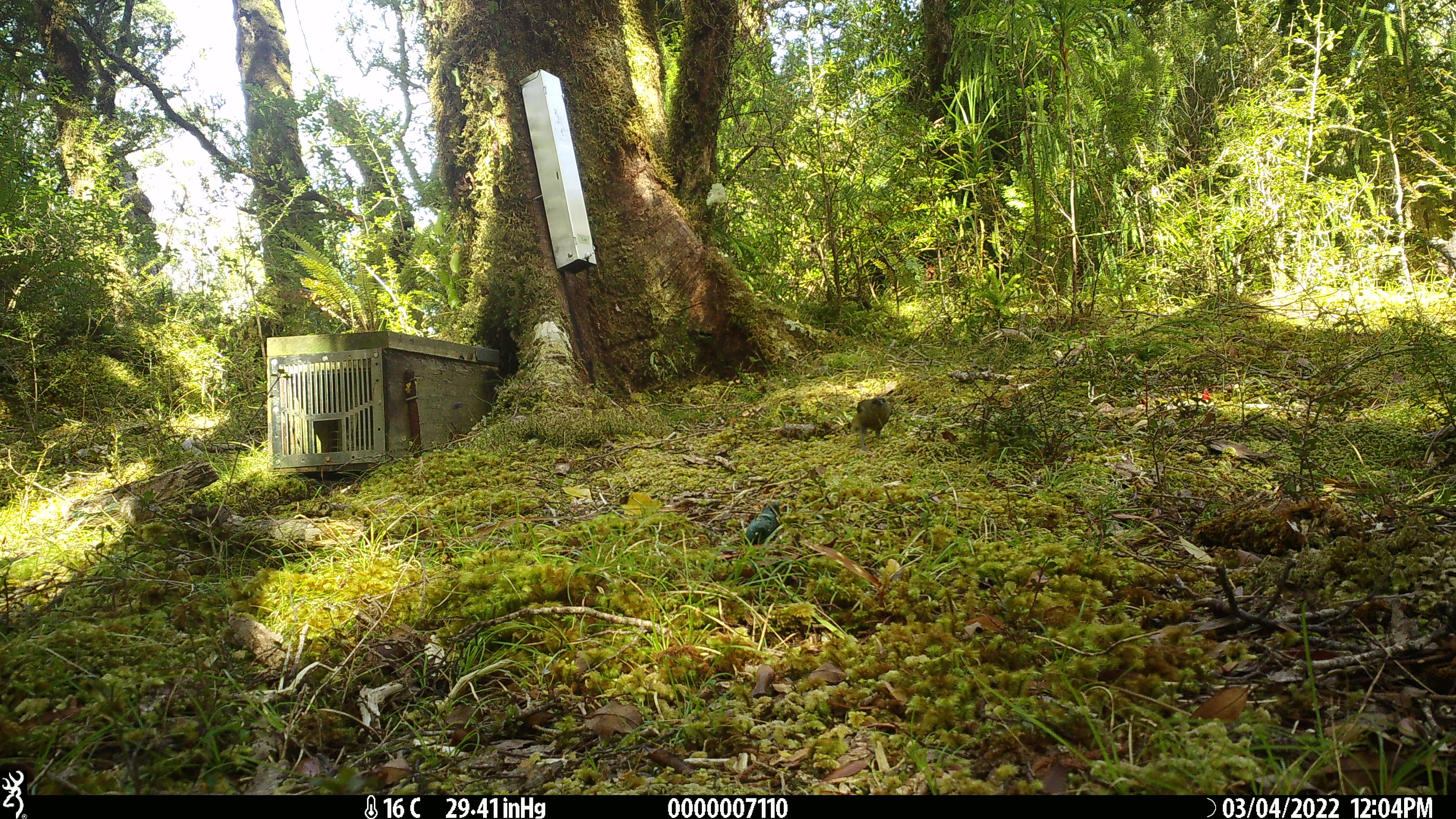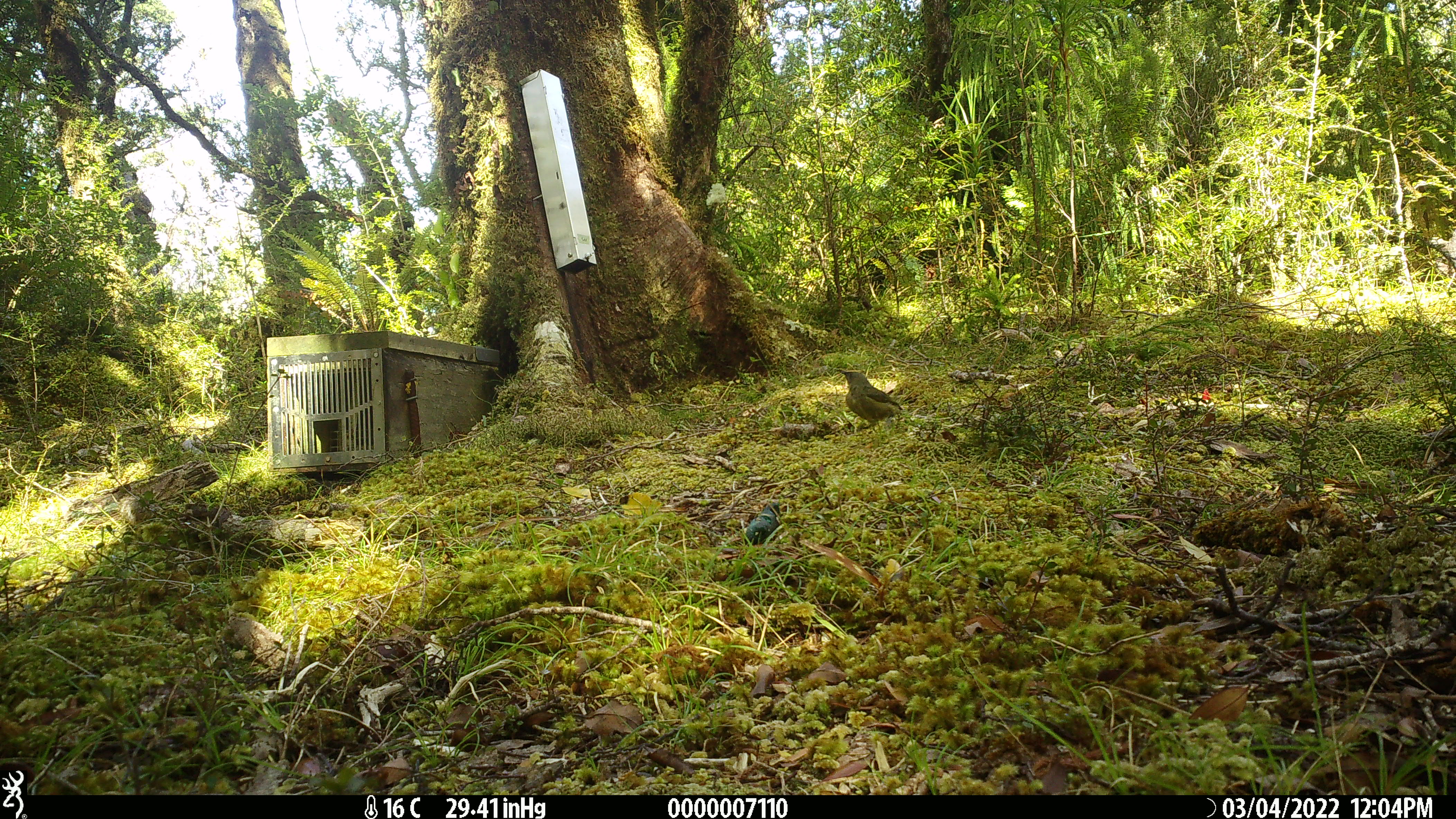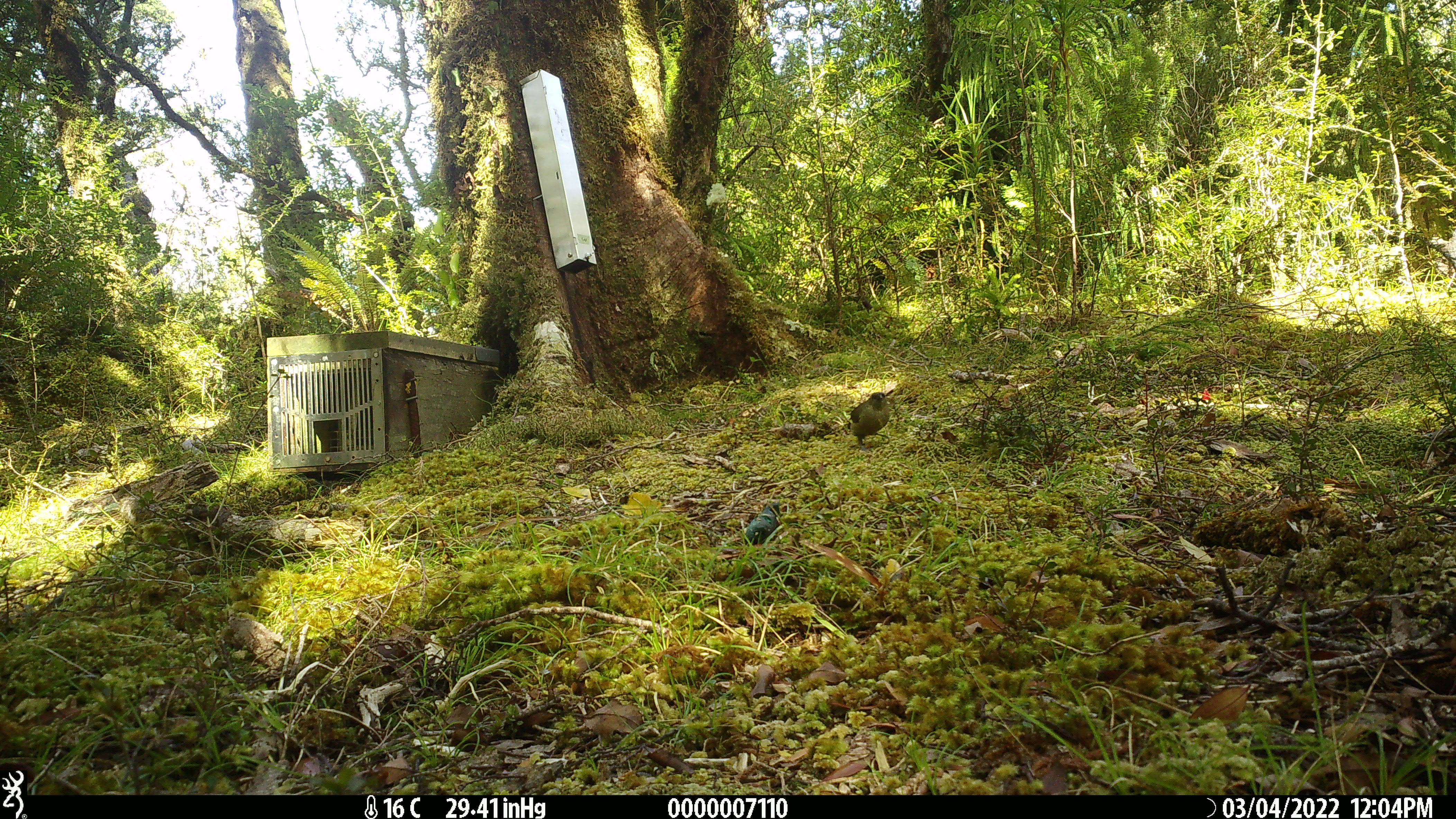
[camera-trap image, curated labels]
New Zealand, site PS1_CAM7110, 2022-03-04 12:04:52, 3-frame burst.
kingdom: Animalia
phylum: Chordata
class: Aves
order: Passeriformes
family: Meliphagidae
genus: Anthornis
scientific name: Anthornis melanura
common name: new zealand bellbird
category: bellbird